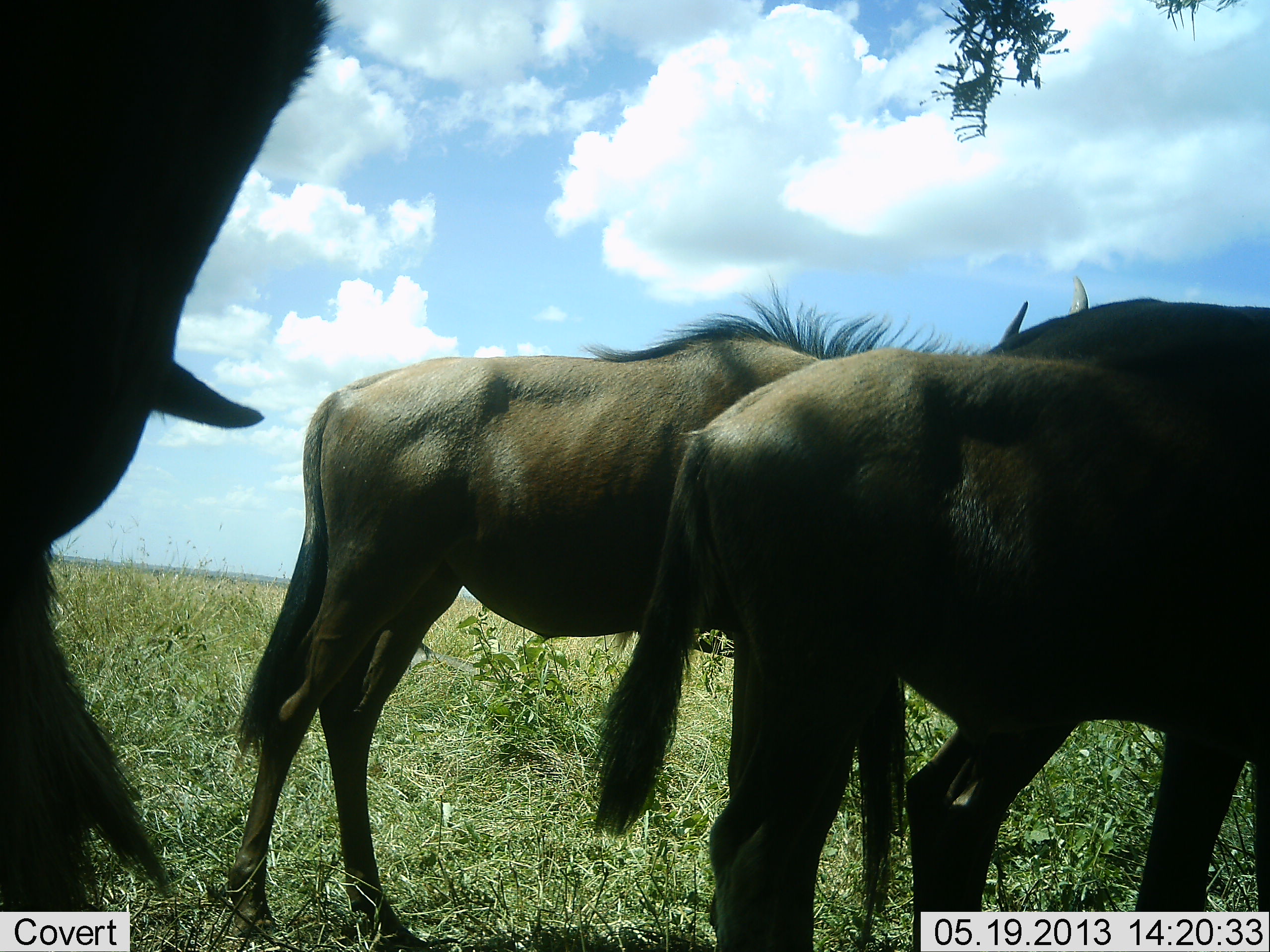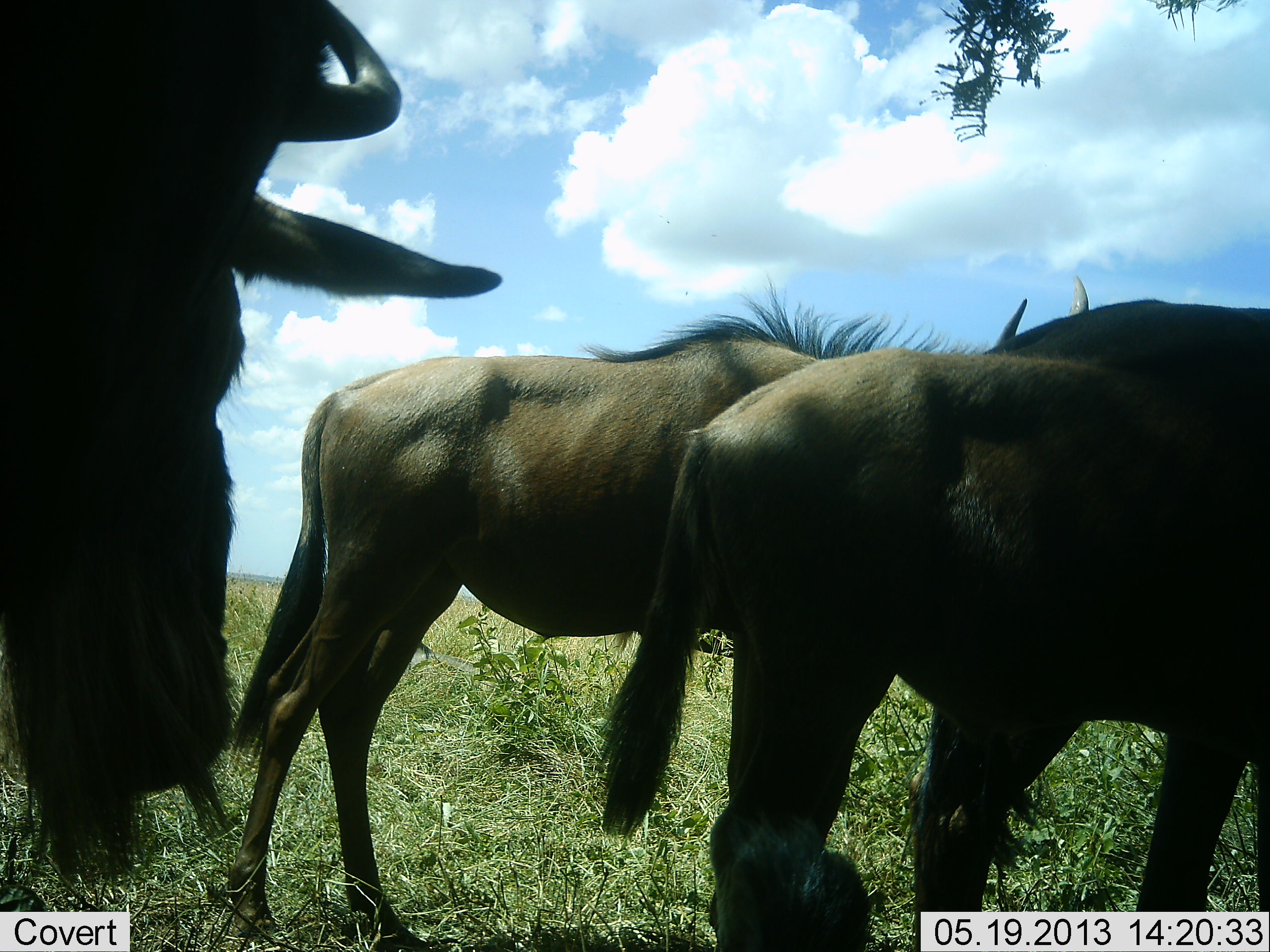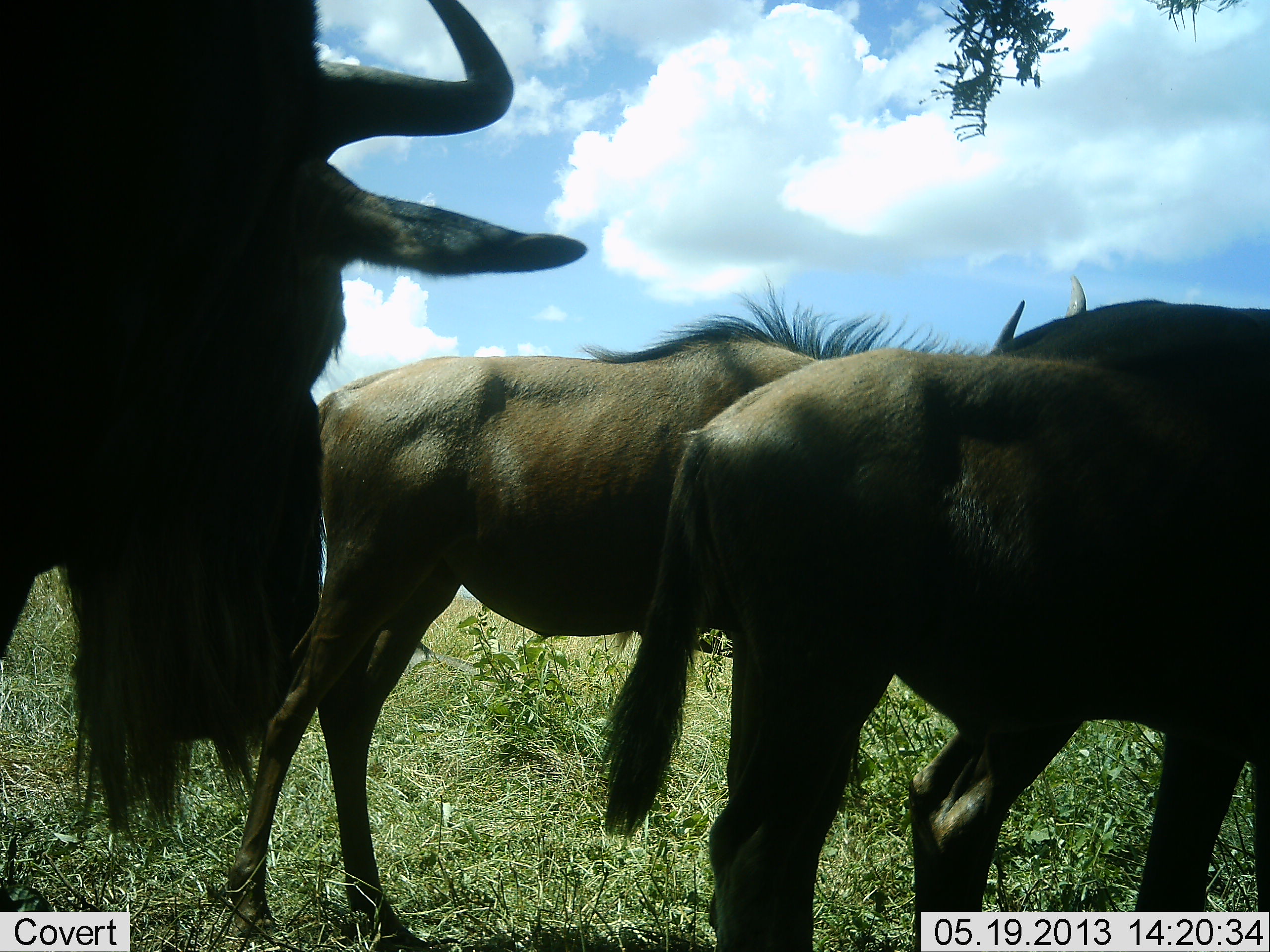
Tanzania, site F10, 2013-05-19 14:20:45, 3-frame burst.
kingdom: Animalia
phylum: Chordata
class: Mammalia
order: Artiodactyla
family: Bovidae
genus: Connochaetes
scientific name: Connochaetes taurinus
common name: blue wildebeest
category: wildebeest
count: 4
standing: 90%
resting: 10%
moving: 10%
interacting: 10%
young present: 0%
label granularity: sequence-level